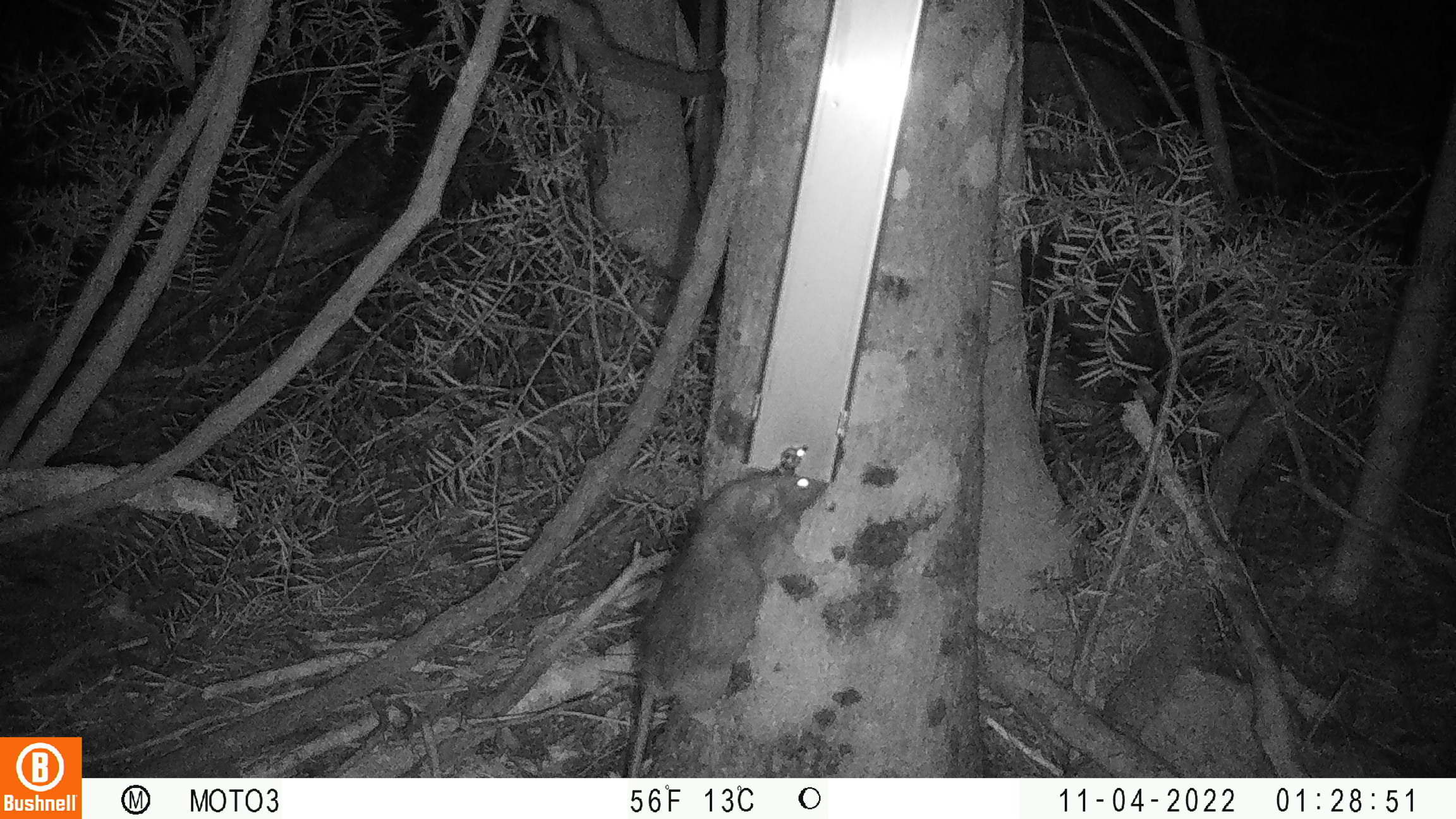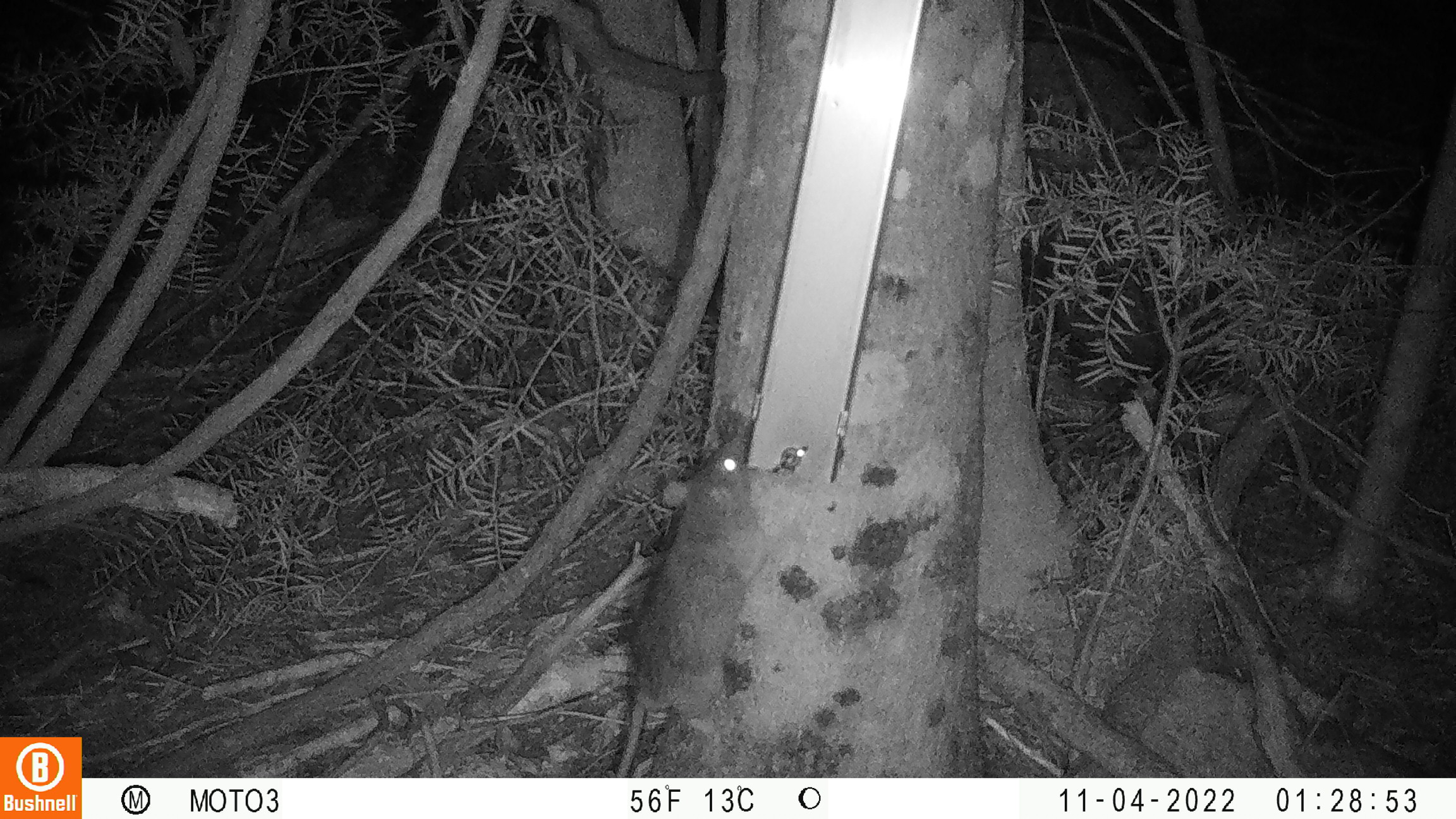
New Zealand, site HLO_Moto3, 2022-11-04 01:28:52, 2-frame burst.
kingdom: Animalia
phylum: Chordata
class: Mammalia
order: Rodentia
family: Muridae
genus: Rattus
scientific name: Rattus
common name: rat